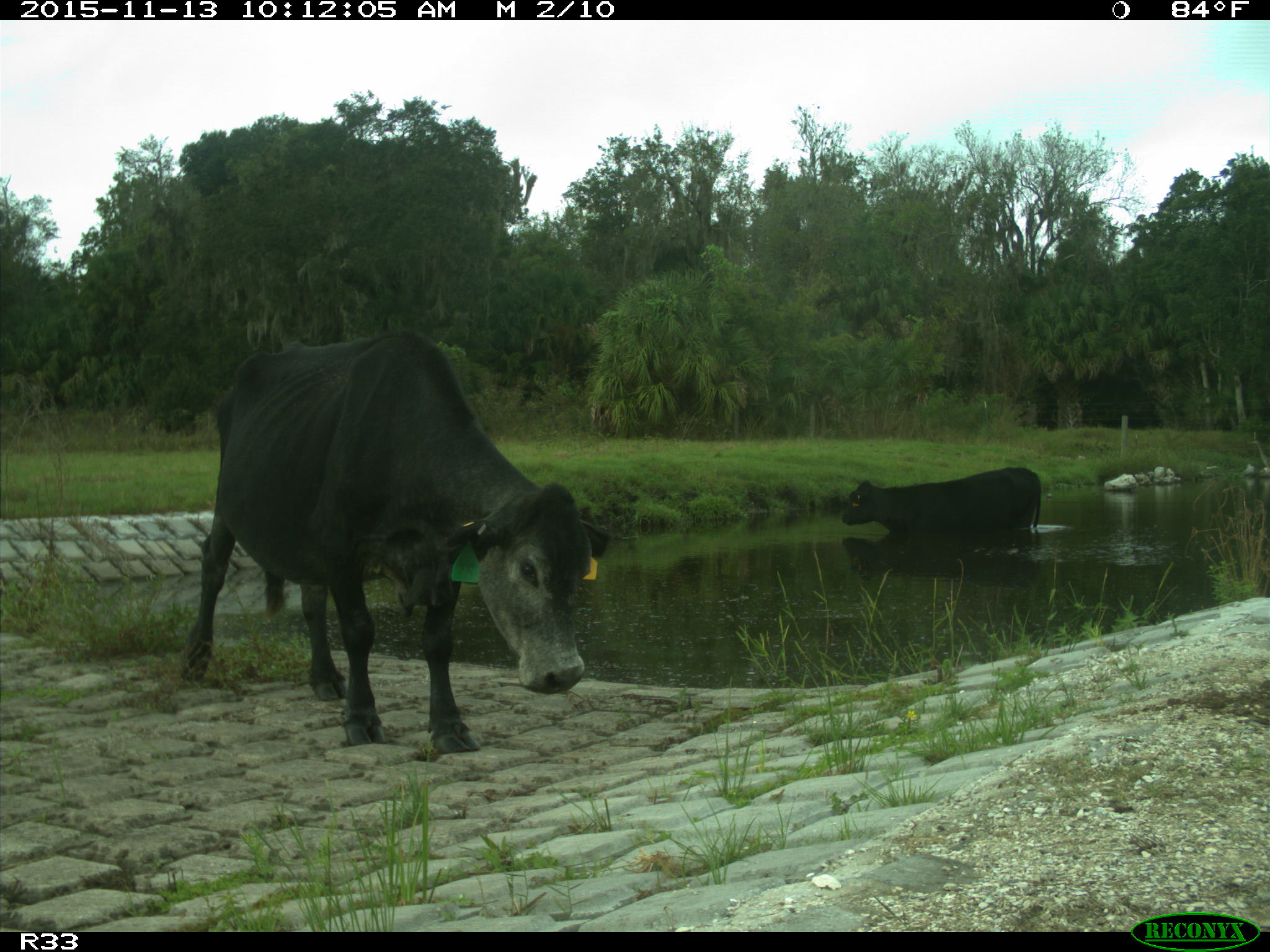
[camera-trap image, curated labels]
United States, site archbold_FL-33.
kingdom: Animalia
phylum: Chordata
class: Mammalia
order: Artiodactyla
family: Bovidae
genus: Bos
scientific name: Bos taurus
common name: domestic cow